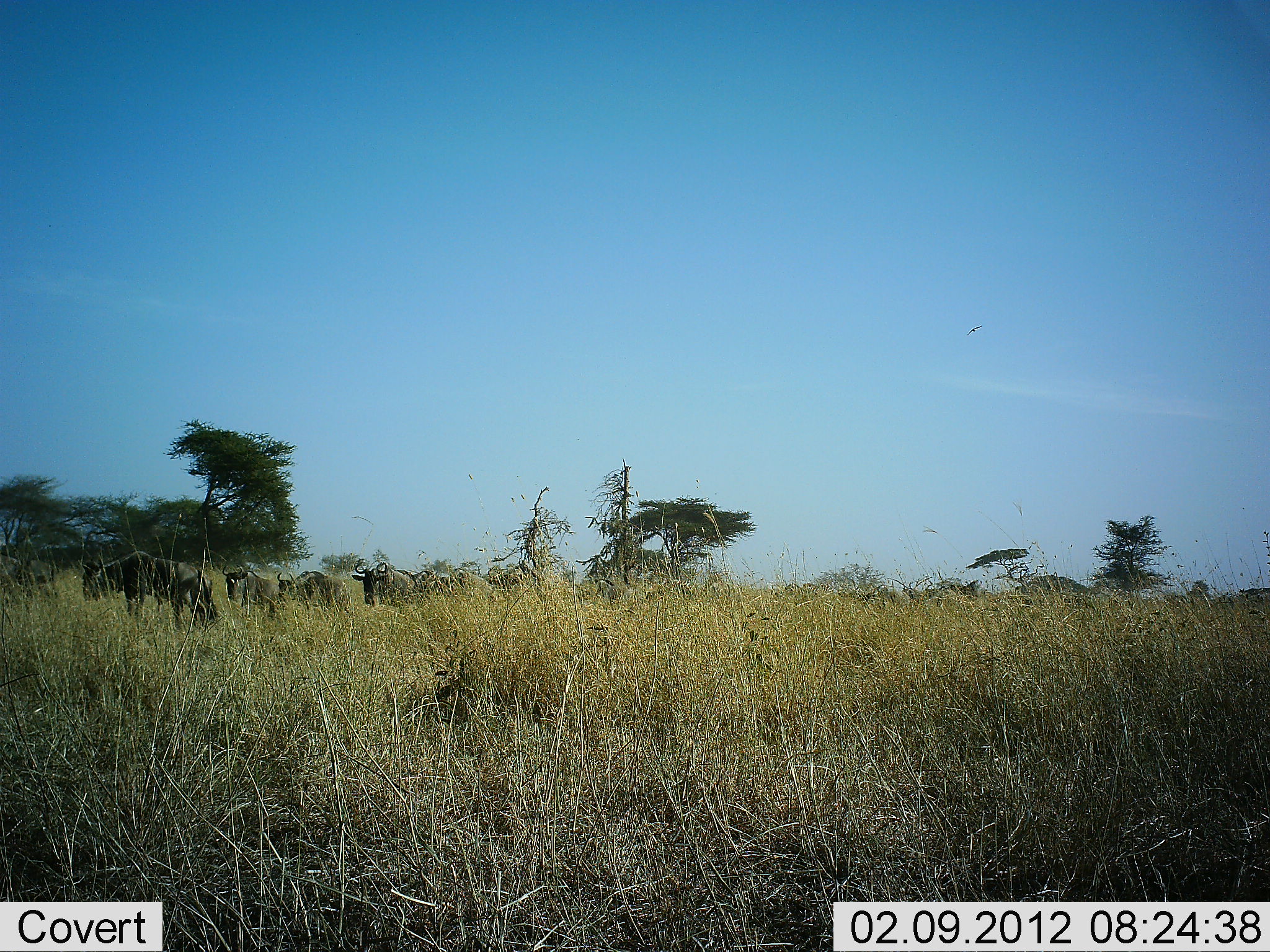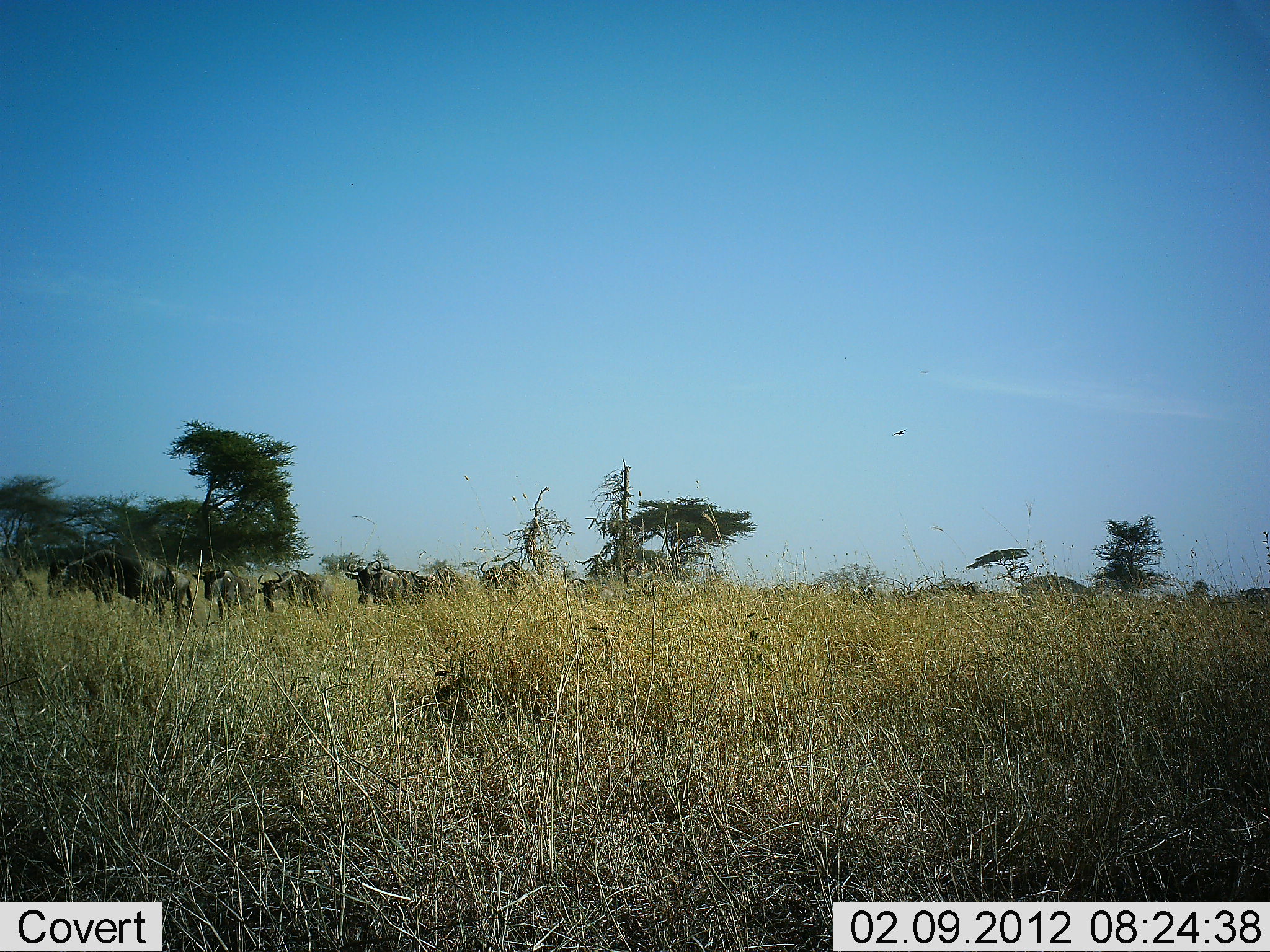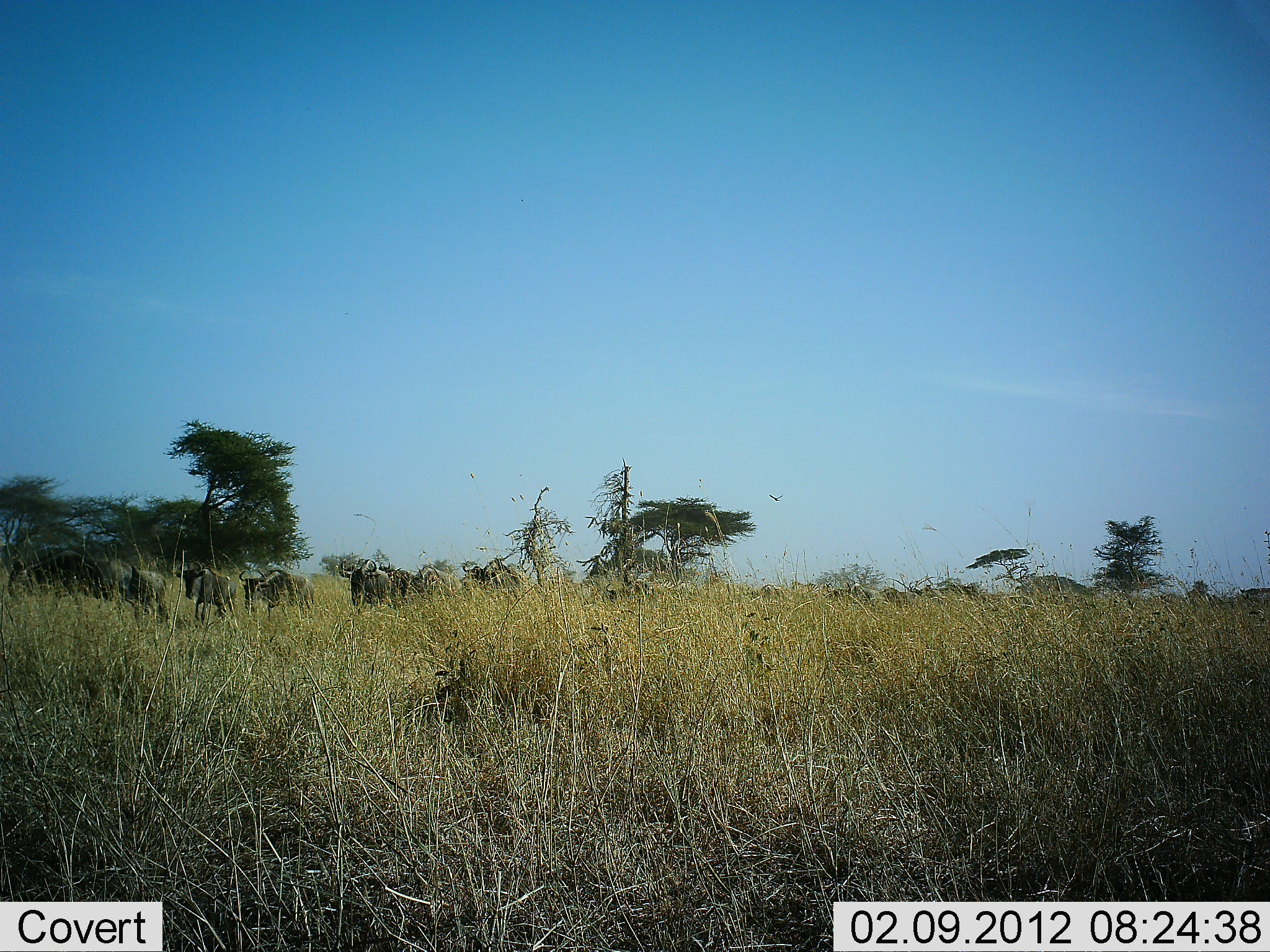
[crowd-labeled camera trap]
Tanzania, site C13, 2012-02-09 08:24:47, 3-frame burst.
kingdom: Animalia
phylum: Chordata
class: Mammalia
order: Artiodactyla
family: Bovidae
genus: Connochaetes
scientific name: Connochaetes taurinus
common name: blue wildebeest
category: wildebeest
Wildebeest (blue wildebeest) (Connochaetes taurinus), count 11-50. Behavior (volunteer vote fractions): standing 4%, resting 0%, moving 96%, interacting 0%. Young present (vote fraction): 0%. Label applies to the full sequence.